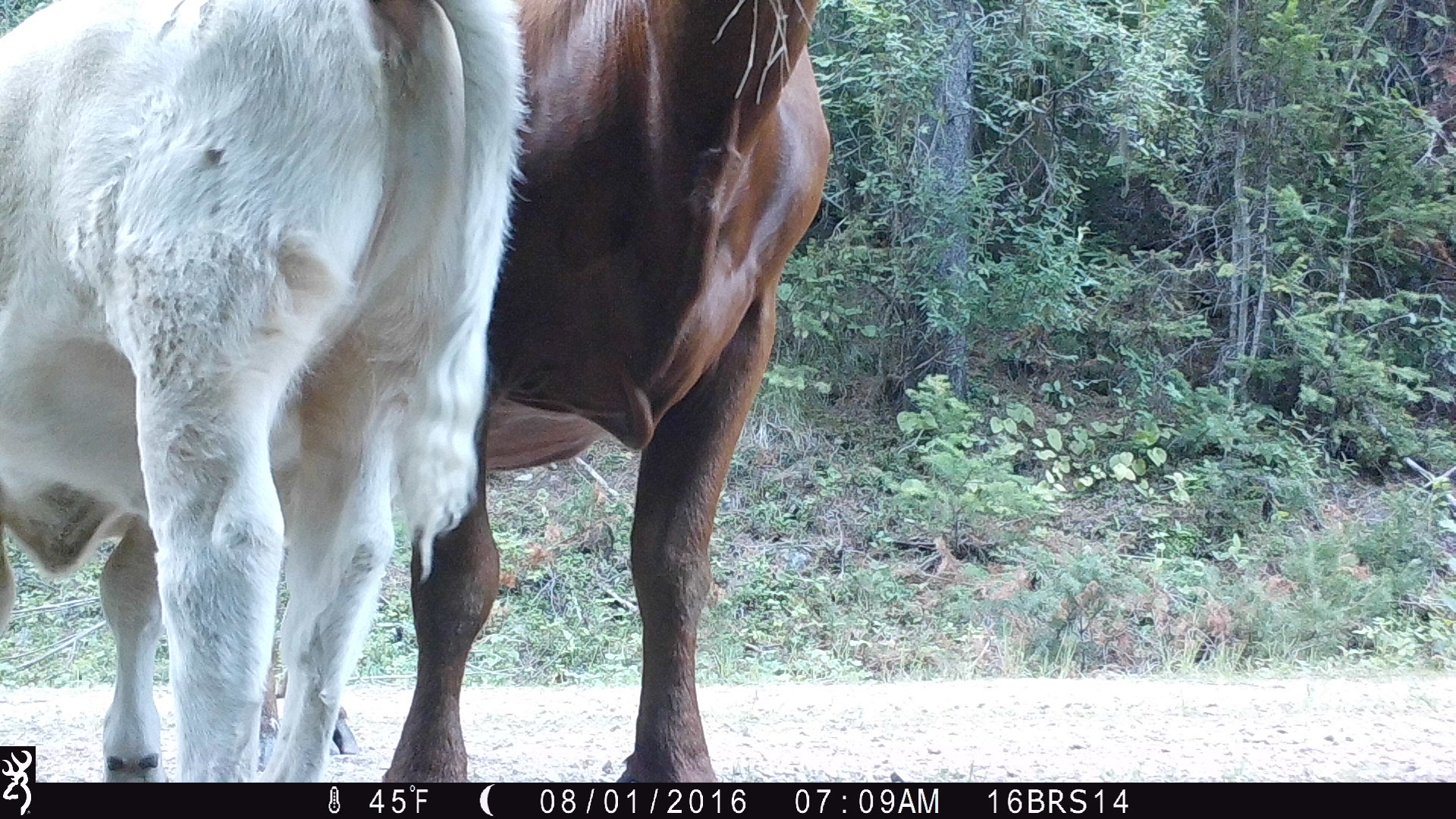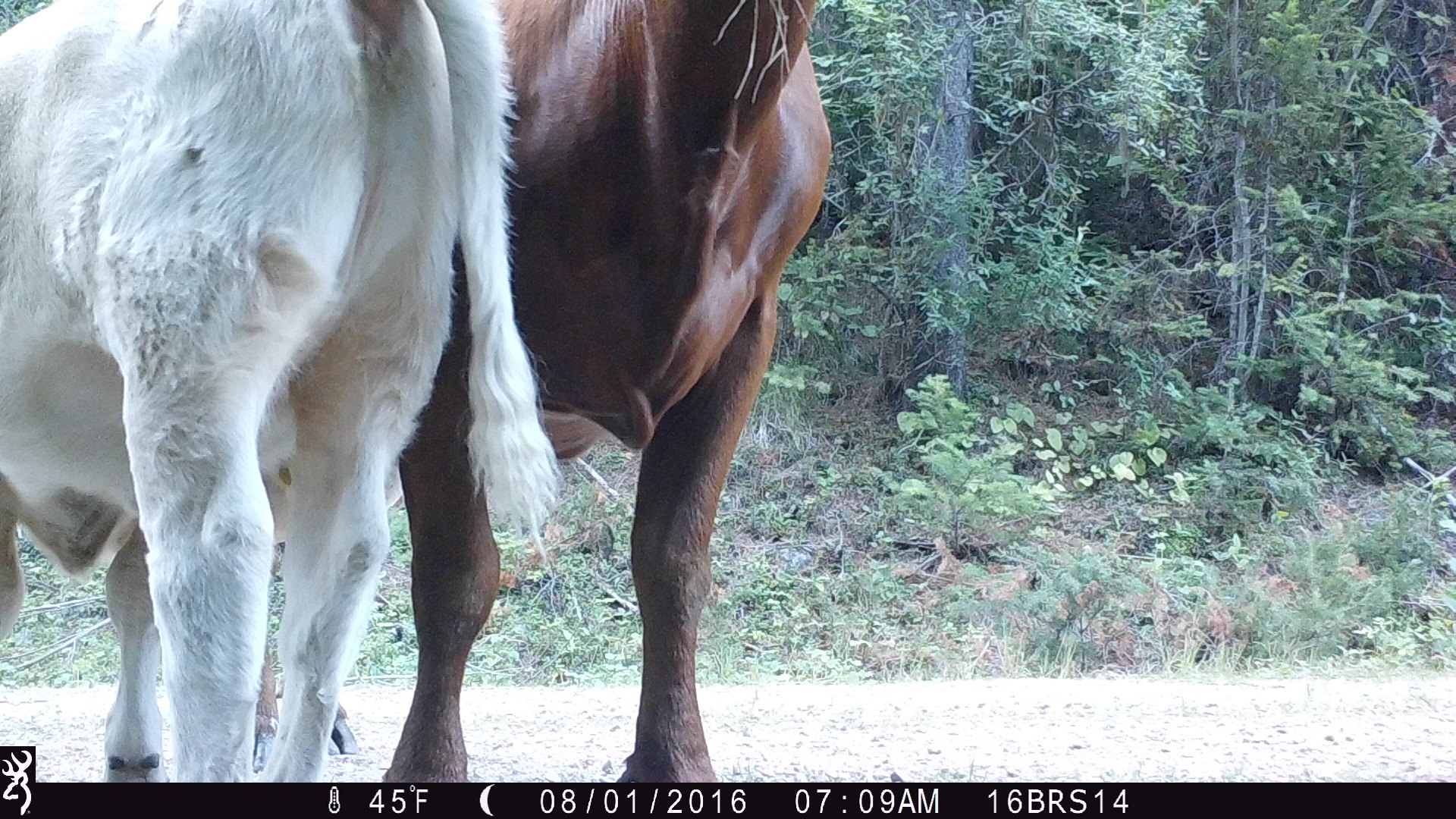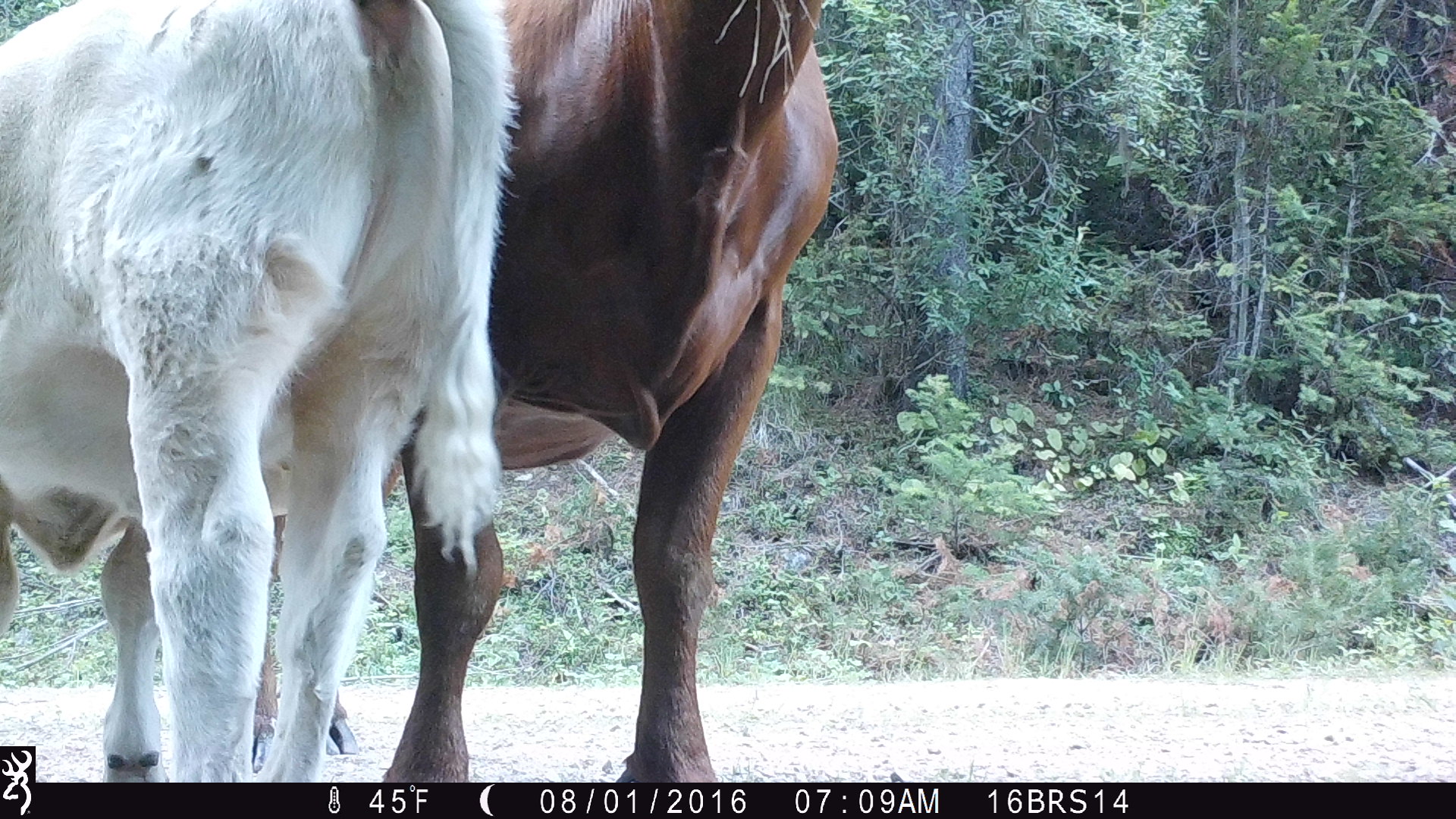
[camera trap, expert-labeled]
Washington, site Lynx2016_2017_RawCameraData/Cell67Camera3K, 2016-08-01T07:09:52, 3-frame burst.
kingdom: Animalia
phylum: Chordata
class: Mammalia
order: Artiodactyla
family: Bovidae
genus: Bos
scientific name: Bos taurus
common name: domestic cattle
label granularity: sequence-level